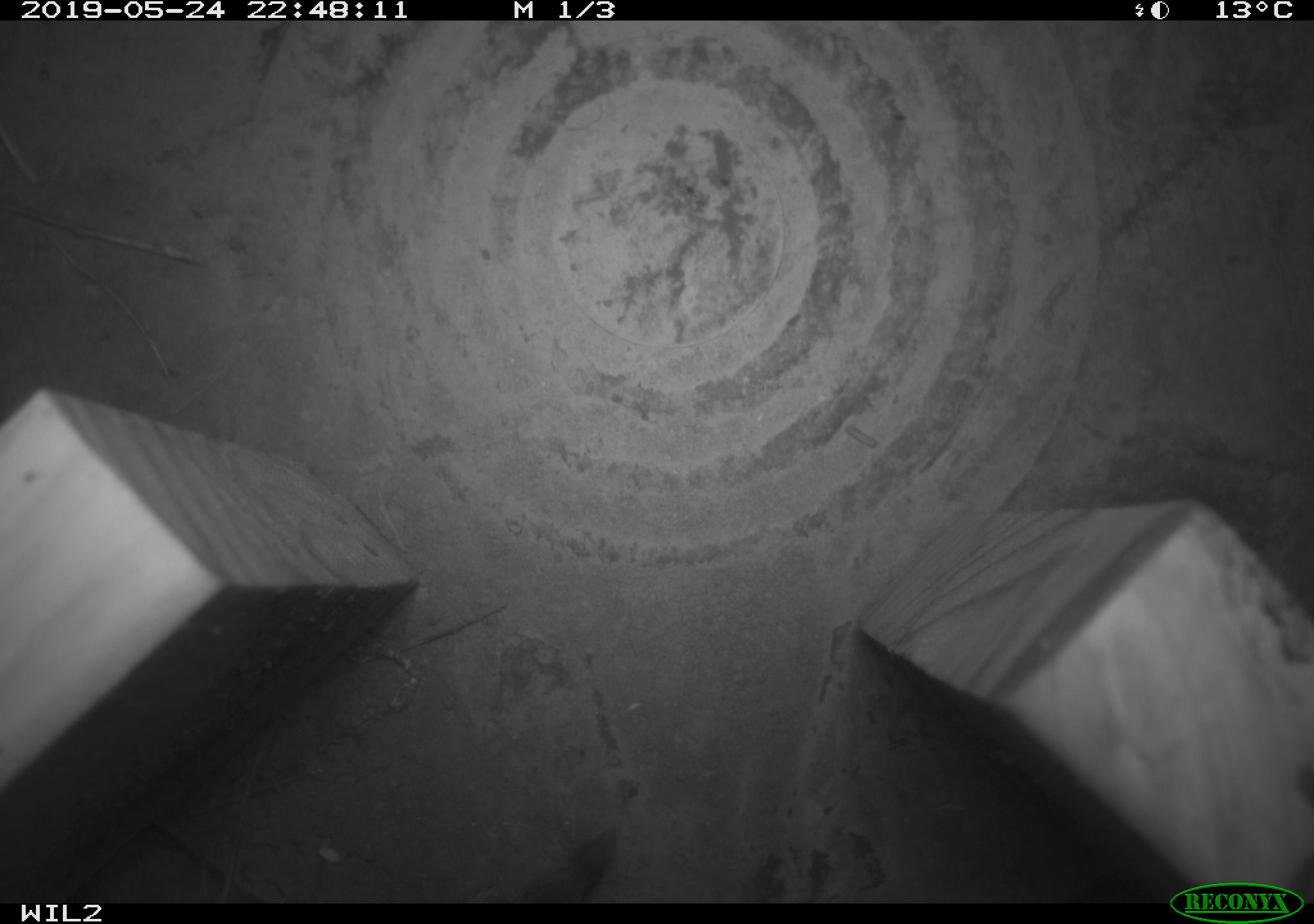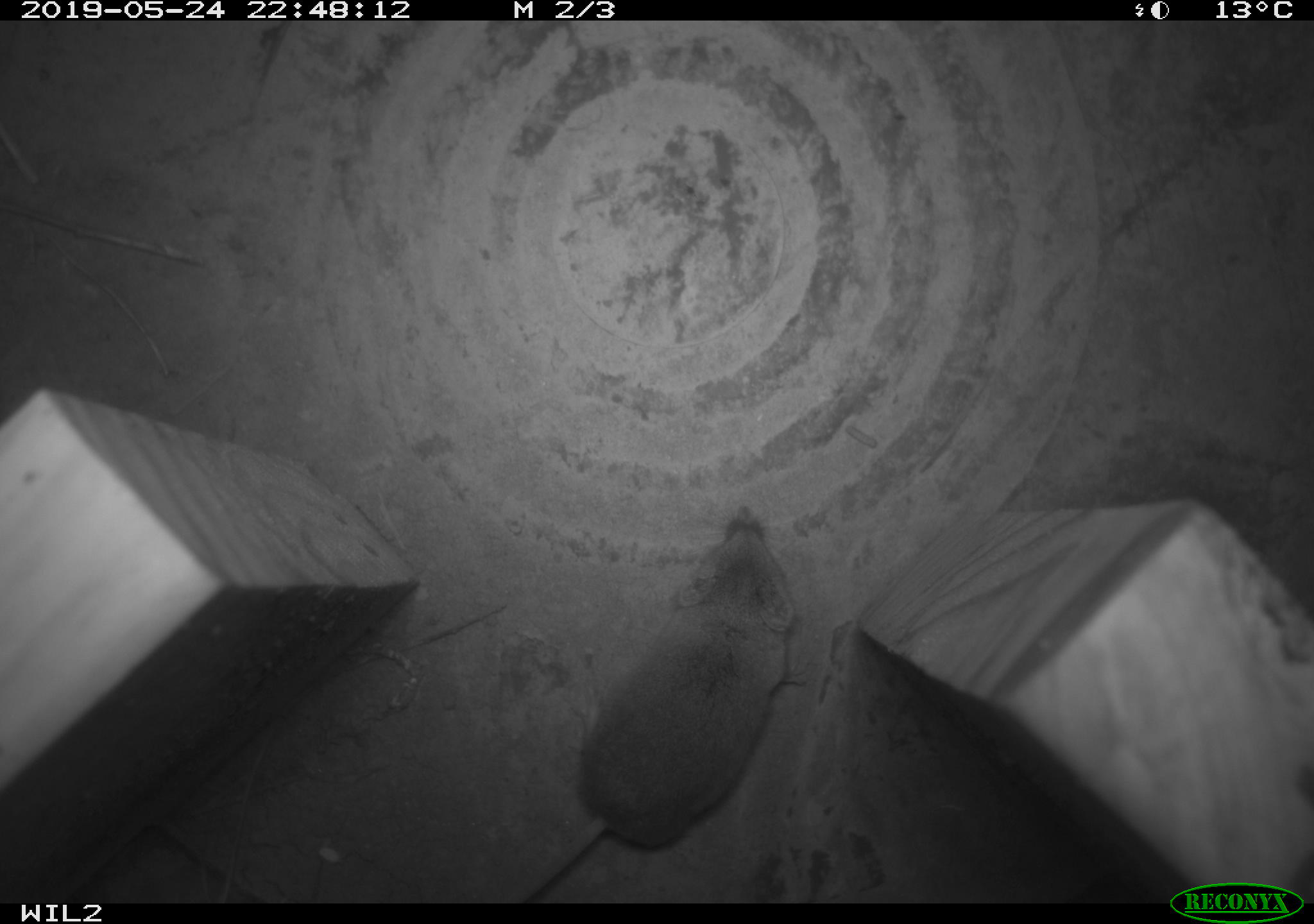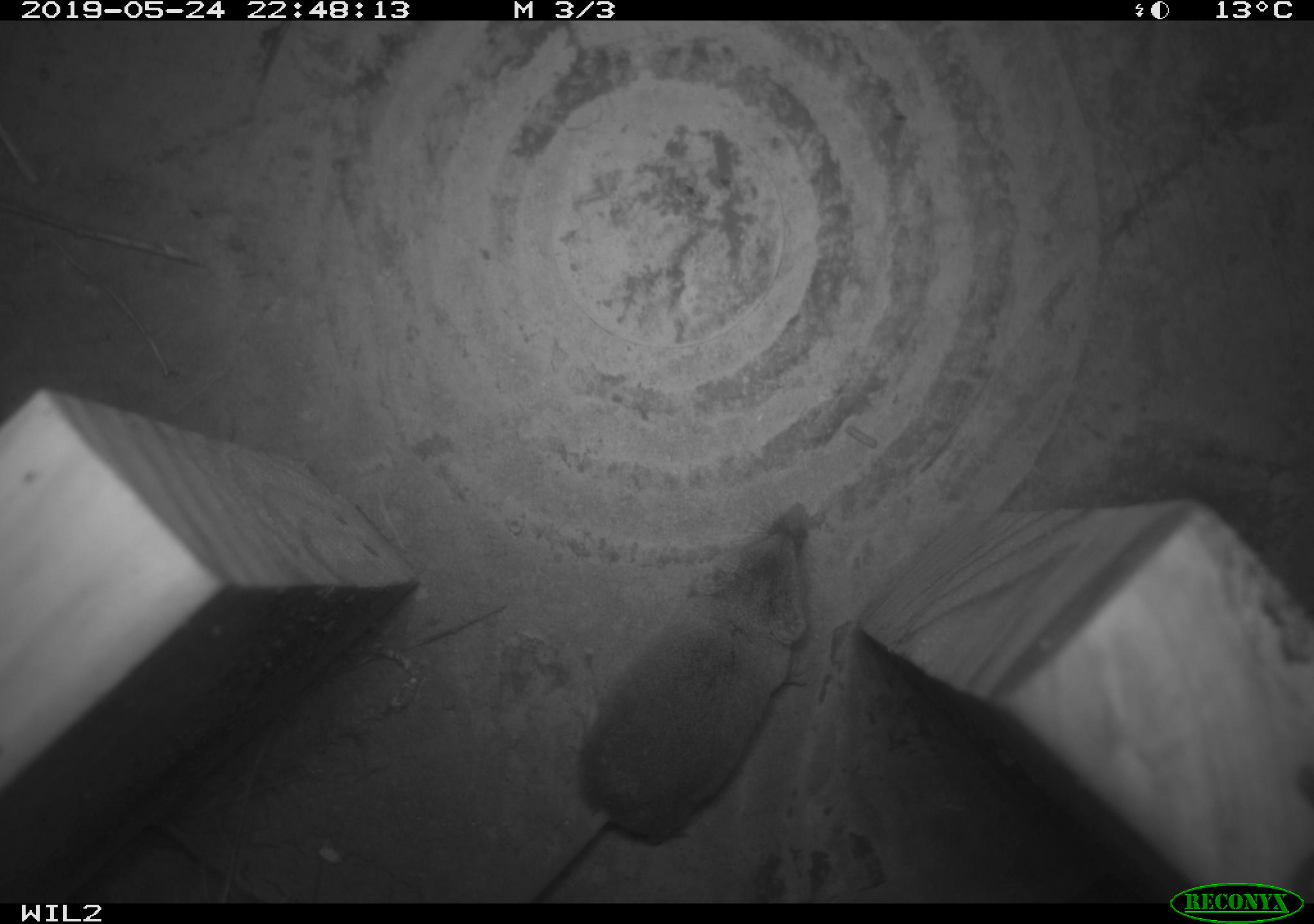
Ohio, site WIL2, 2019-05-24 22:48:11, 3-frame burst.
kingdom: Animalia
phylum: Chordata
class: Mammalia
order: Eulipotyphla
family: Soricidae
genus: Sorex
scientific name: Sorex cinereus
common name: masked shrew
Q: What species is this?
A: Masked shrew (Sorex cinereus).